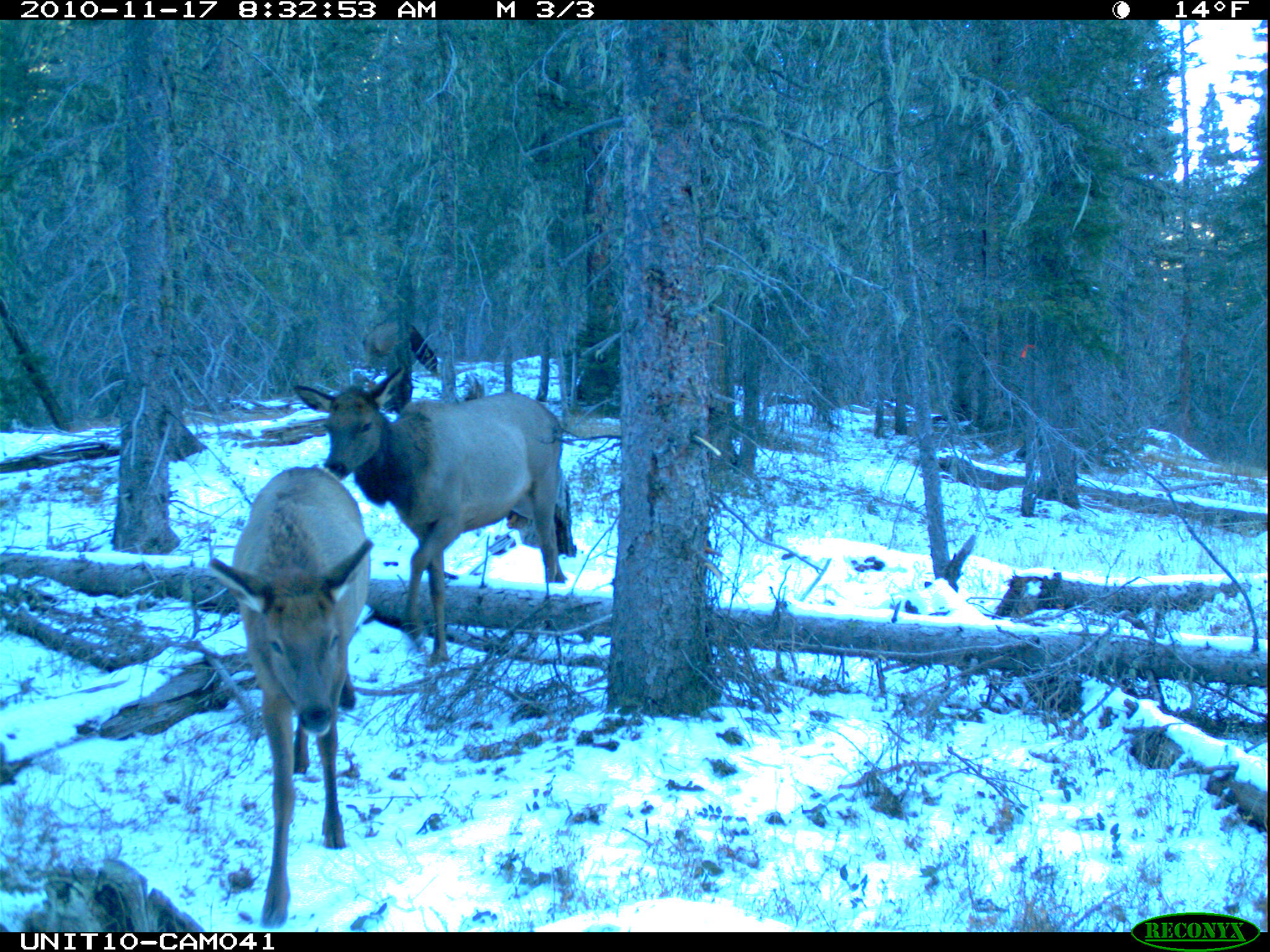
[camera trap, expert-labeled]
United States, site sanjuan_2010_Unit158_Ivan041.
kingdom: Animalia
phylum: Chordata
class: Mammalia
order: Artiodactyla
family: Cervidae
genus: Cervus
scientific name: Cervus elaphus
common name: red deer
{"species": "Cervus elaphus (red deer)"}